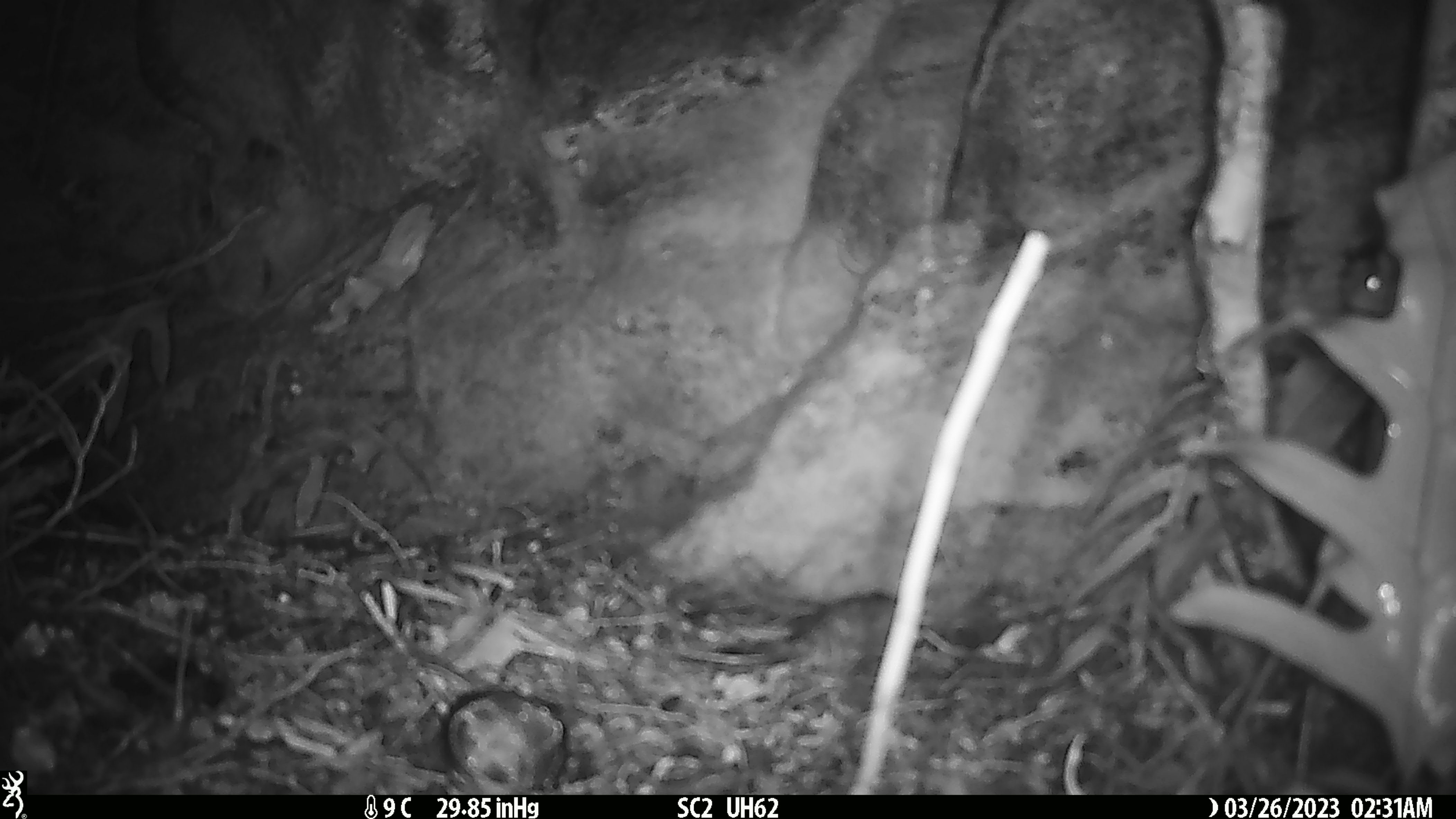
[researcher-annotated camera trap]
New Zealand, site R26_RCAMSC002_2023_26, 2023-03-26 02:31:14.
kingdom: Animalia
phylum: Chordata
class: Mammalia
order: Rodentia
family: Muridae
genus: Mus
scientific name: Mus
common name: mouse